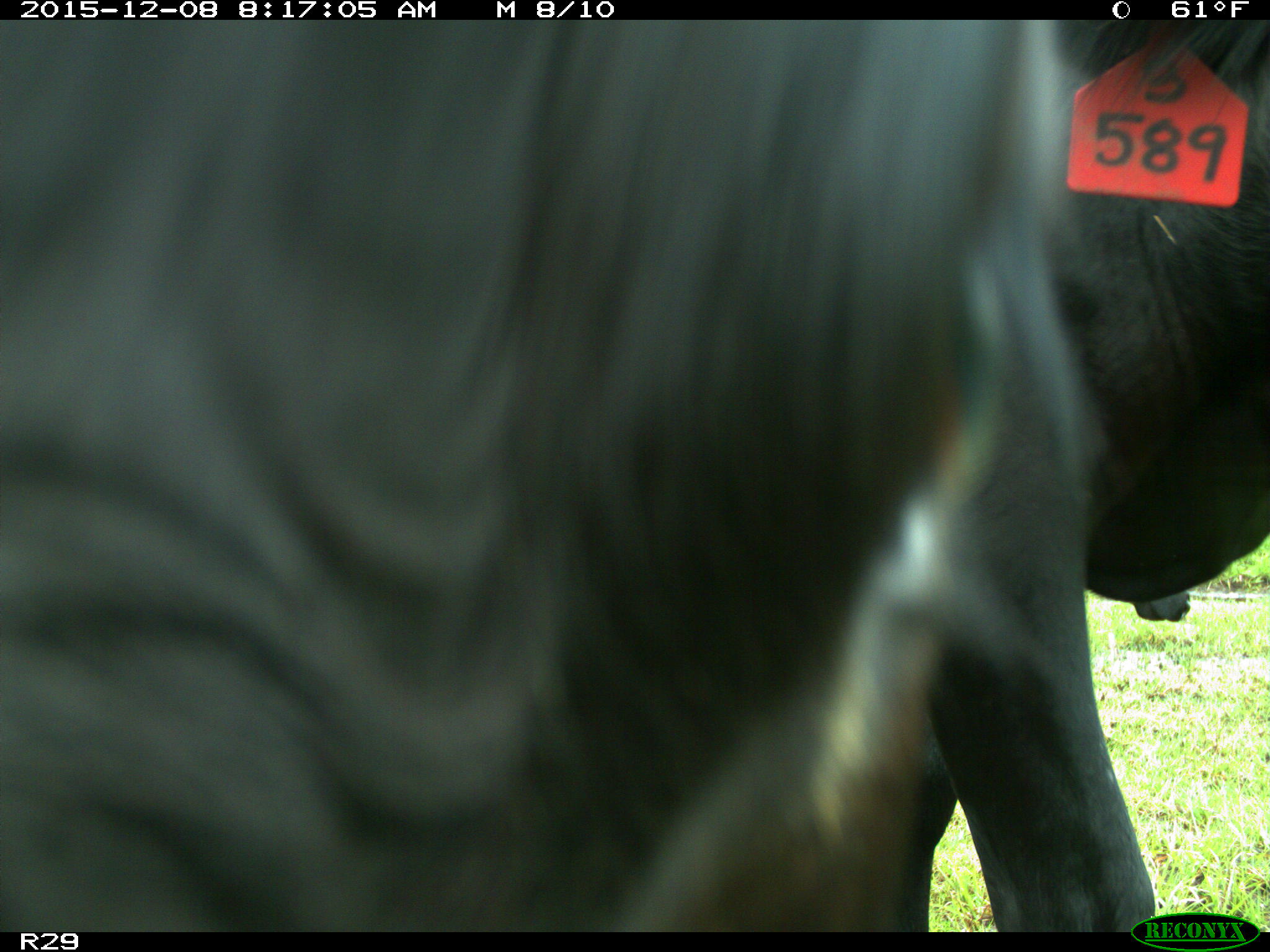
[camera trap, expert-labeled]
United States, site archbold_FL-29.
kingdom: Animalia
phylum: Chordata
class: Mammalia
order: Artiodactyla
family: Bovidae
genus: Bos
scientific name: Bos taurus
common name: domestic cow